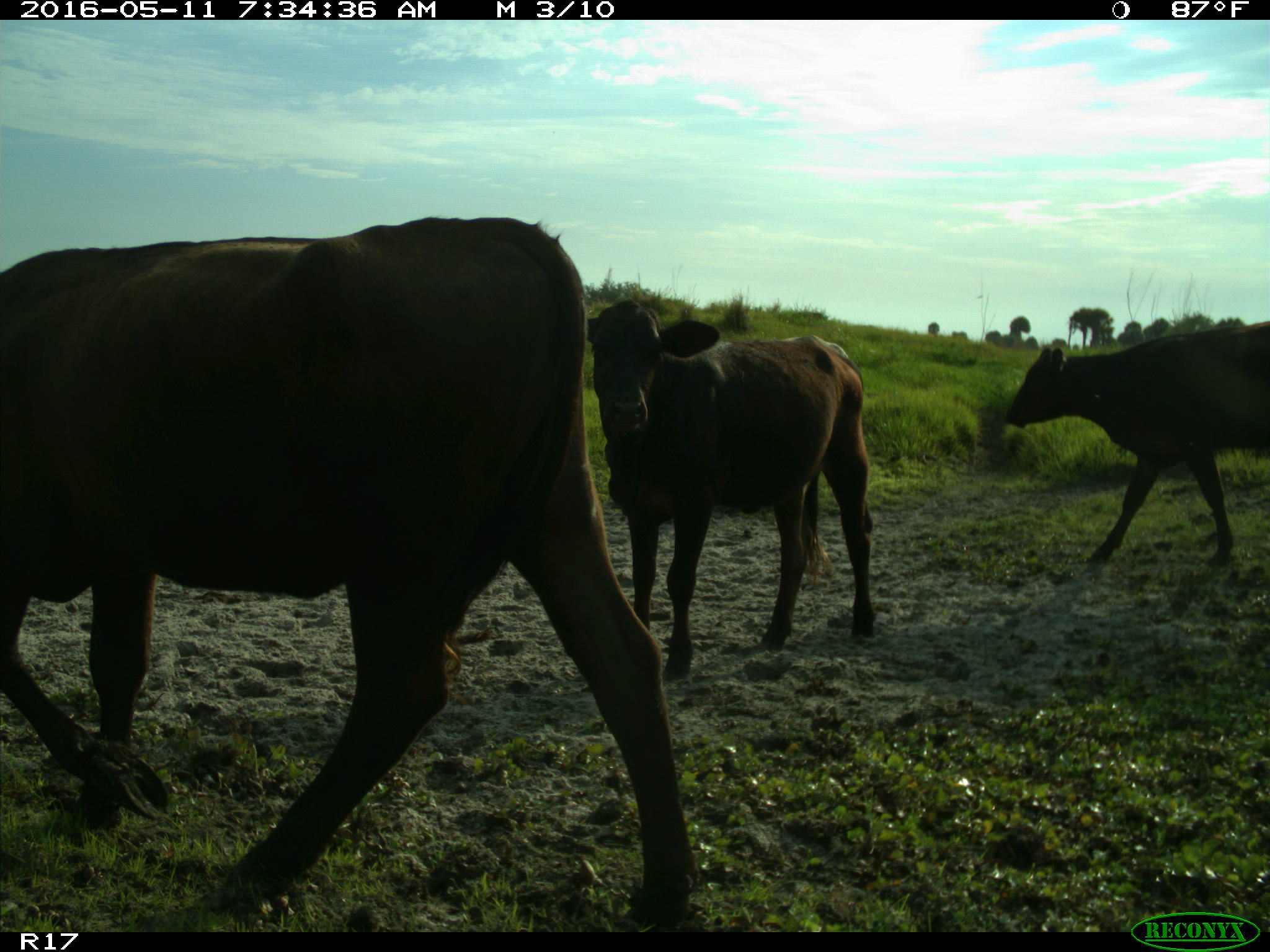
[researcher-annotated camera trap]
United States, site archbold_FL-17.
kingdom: Animalia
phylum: Chordata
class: Mammalia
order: Artiodactyla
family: Bovidae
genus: Bos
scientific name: Bos taurus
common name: domestic cow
Bos taurus (domestic cow).